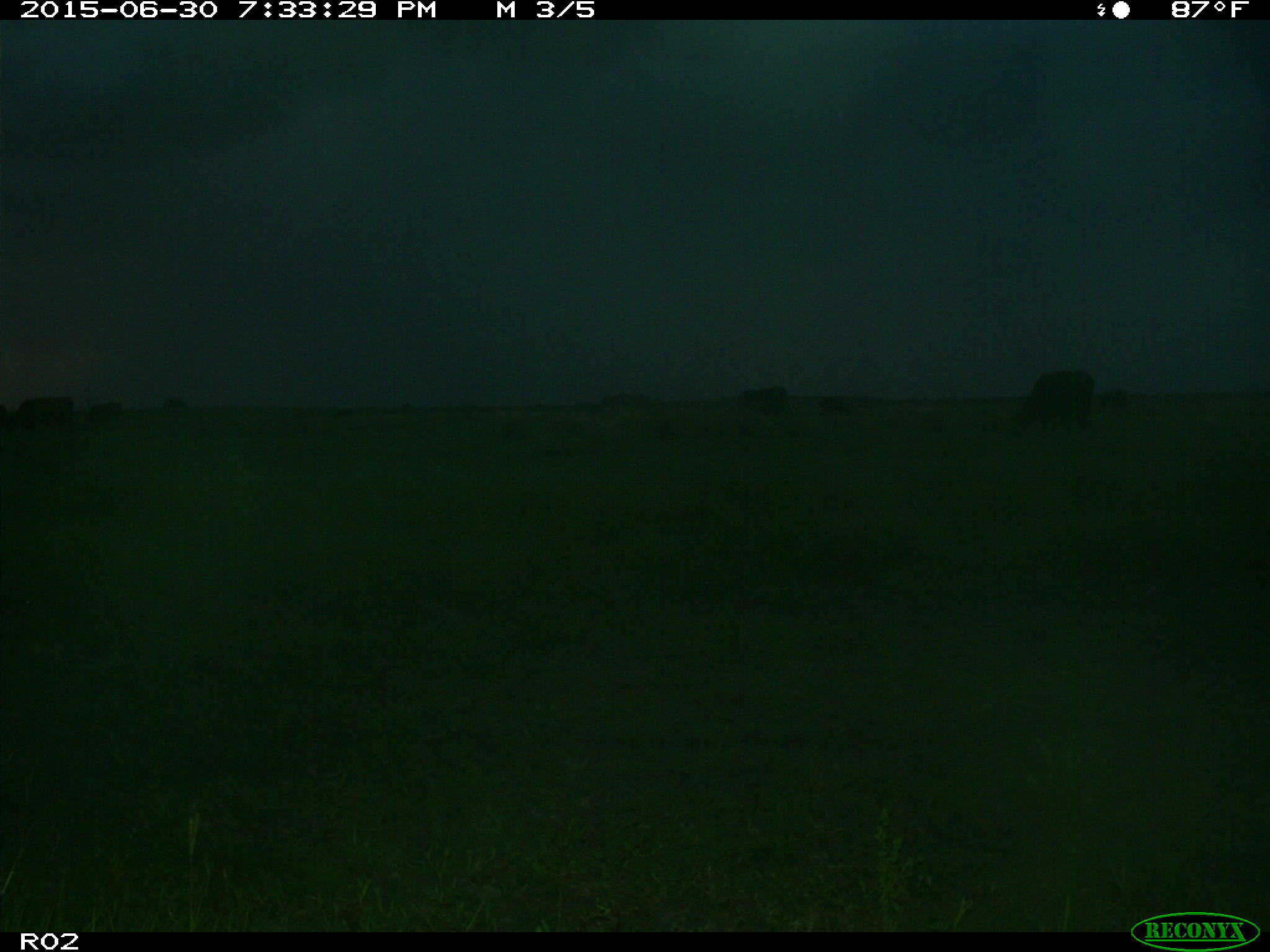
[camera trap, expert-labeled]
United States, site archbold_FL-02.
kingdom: Animalia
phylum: Chordata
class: Mammalia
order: Artiodactyla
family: Bovidae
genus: Bos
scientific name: Bos taurus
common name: domestic cow